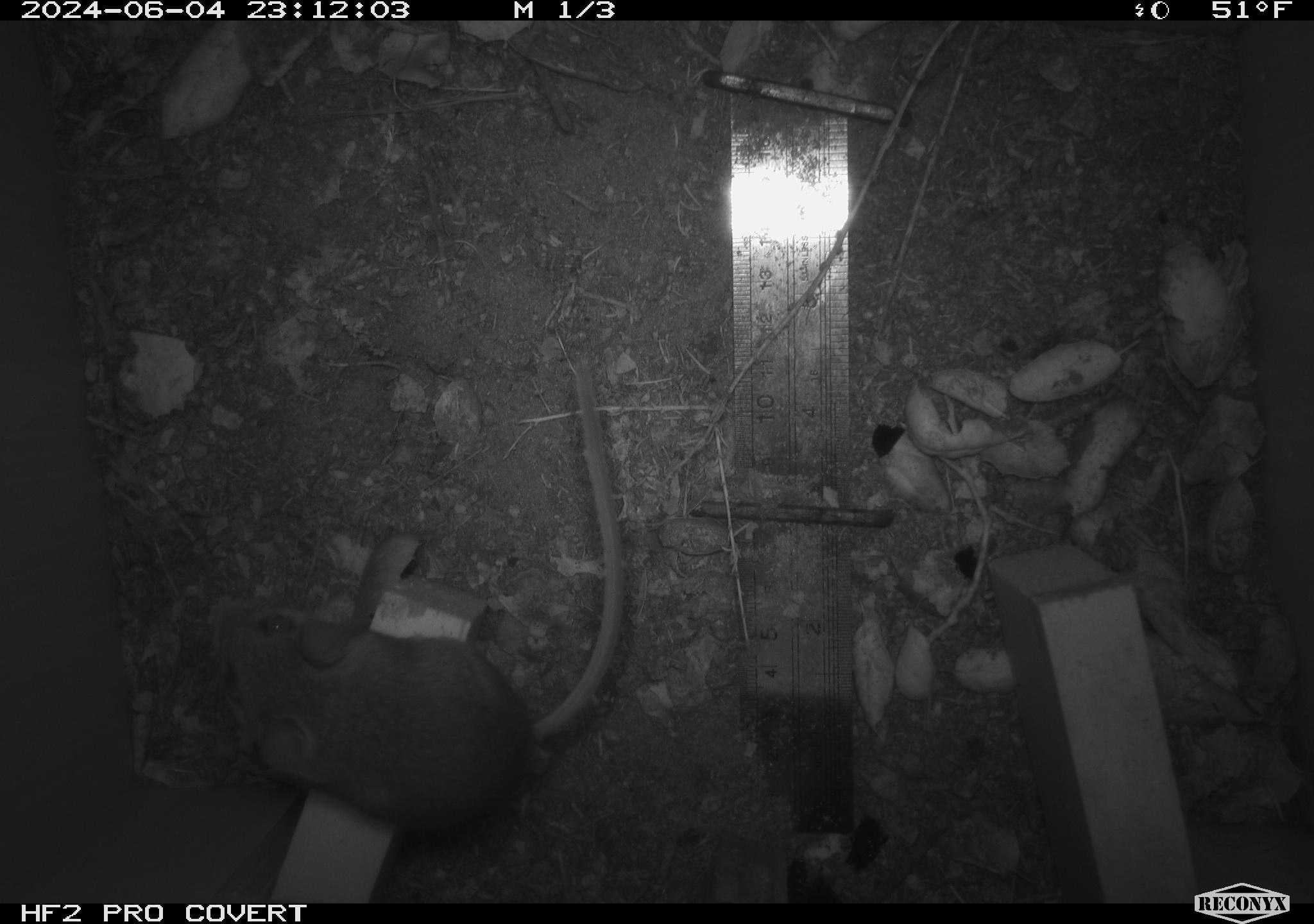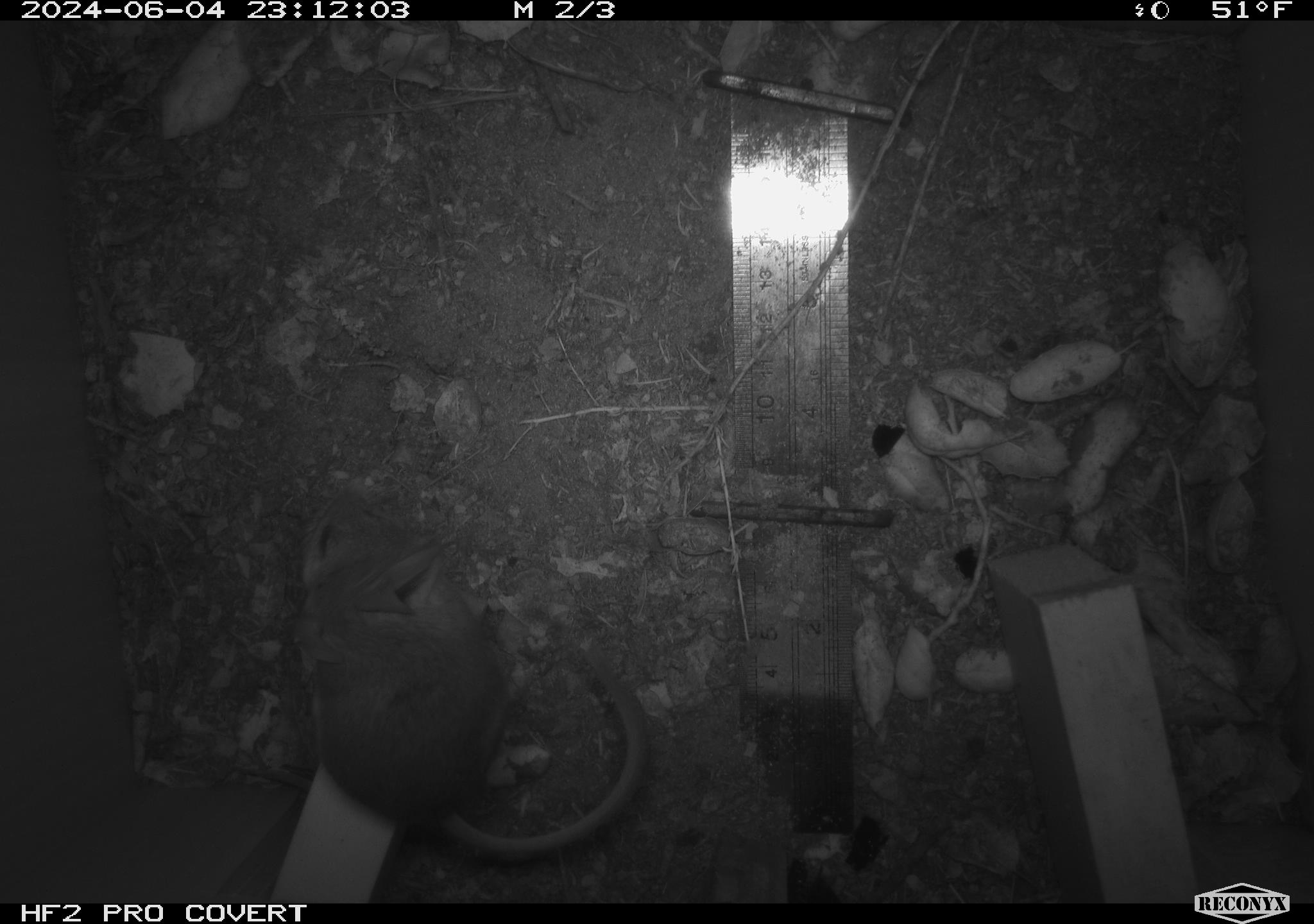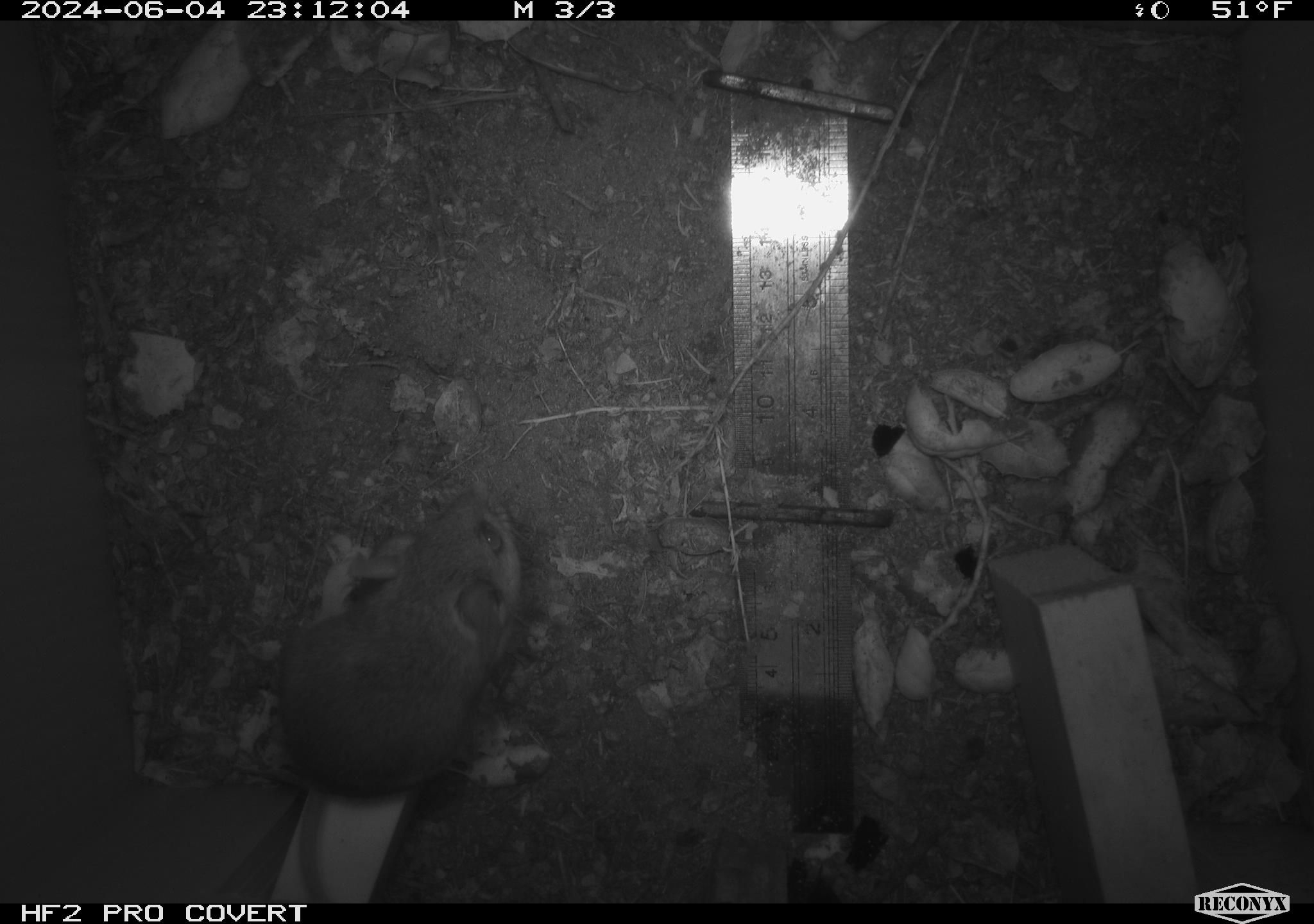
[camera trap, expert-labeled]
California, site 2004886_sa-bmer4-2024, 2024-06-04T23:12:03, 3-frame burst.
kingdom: Animalia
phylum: Chordata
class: Mammalia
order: Rodentia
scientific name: Rodentia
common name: mouse species